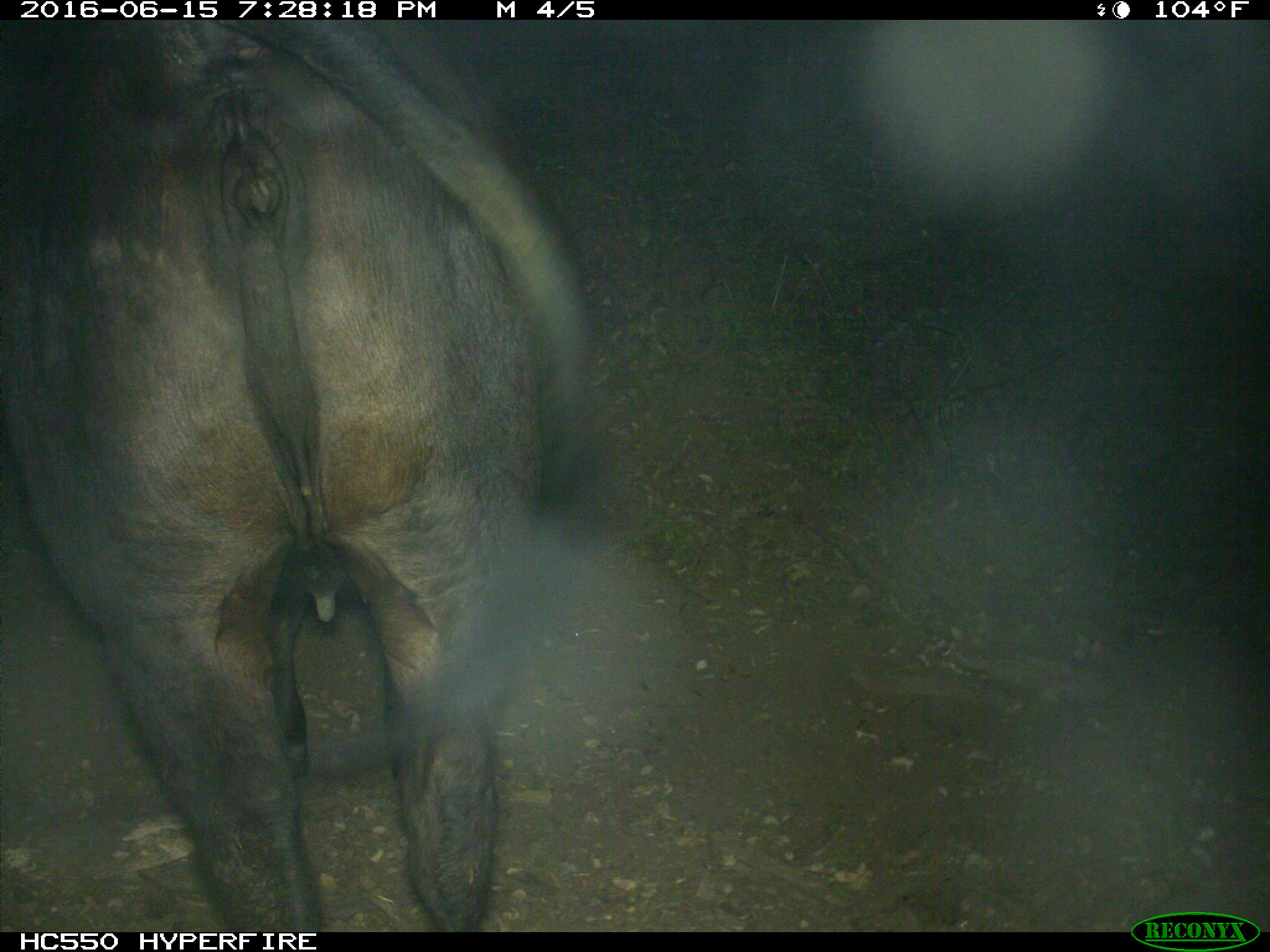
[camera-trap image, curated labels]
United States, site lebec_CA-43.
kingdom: Animalia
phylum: Chordata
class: Mammalia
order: Artiodactyla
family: Bovidae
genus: Bos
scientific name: Bos taurus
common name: domestic cow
Bos taurus (domestic cow).